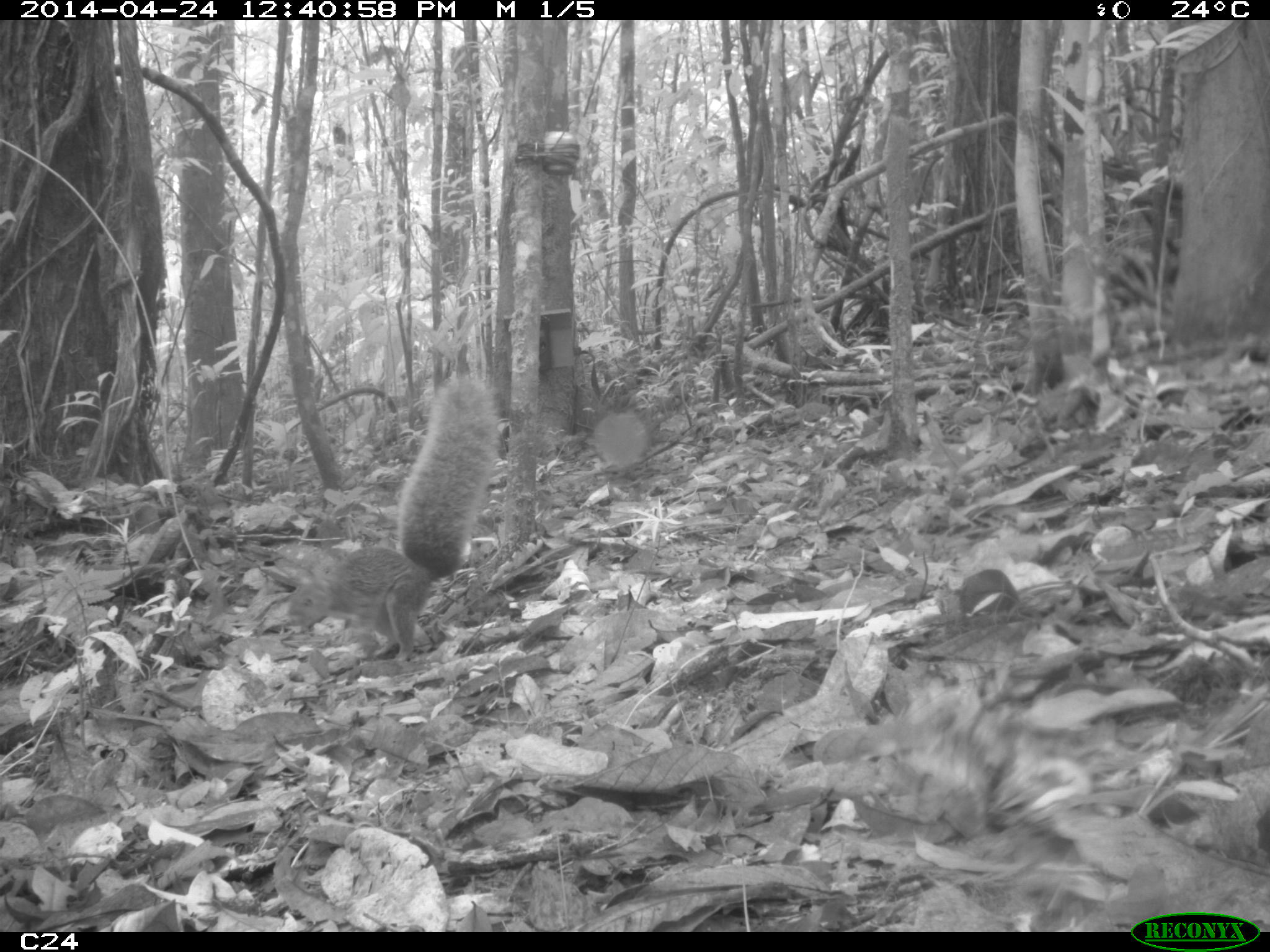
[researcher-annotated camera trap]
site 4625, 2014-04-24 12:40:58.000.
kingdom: Animalia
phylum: Chordata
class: Mammalia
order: Rodentia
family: Sciuridae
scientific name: Sciuridae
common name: squirrels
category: unknown squirrel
Unknown squirrel (squirrels) (Sciuridae), count 1, age adult.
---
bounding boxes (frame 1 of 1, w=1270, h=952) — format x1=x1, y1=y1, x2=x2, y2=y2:
unknown squirrel: x1=284, y1=374, x2=501, y2=662